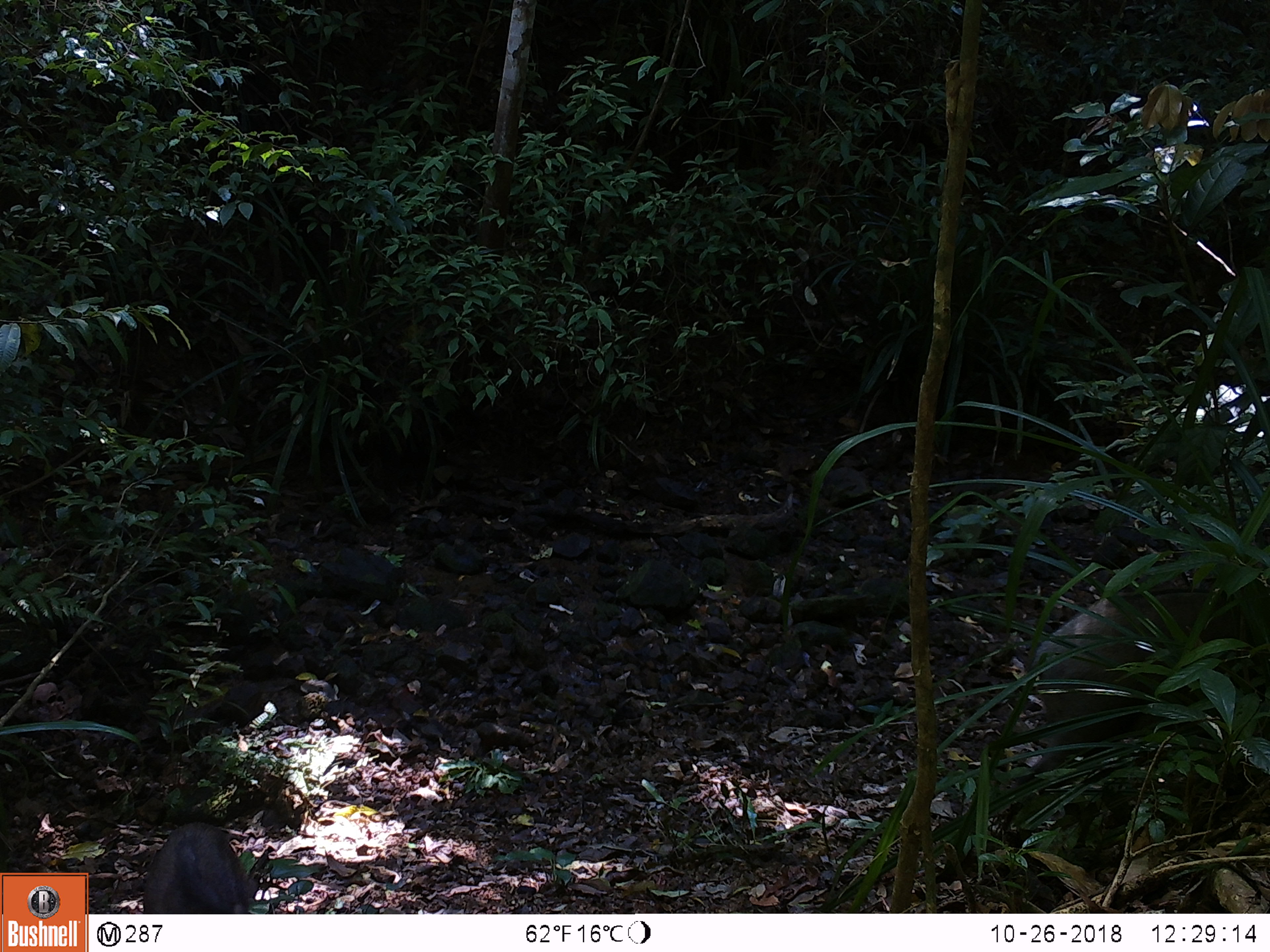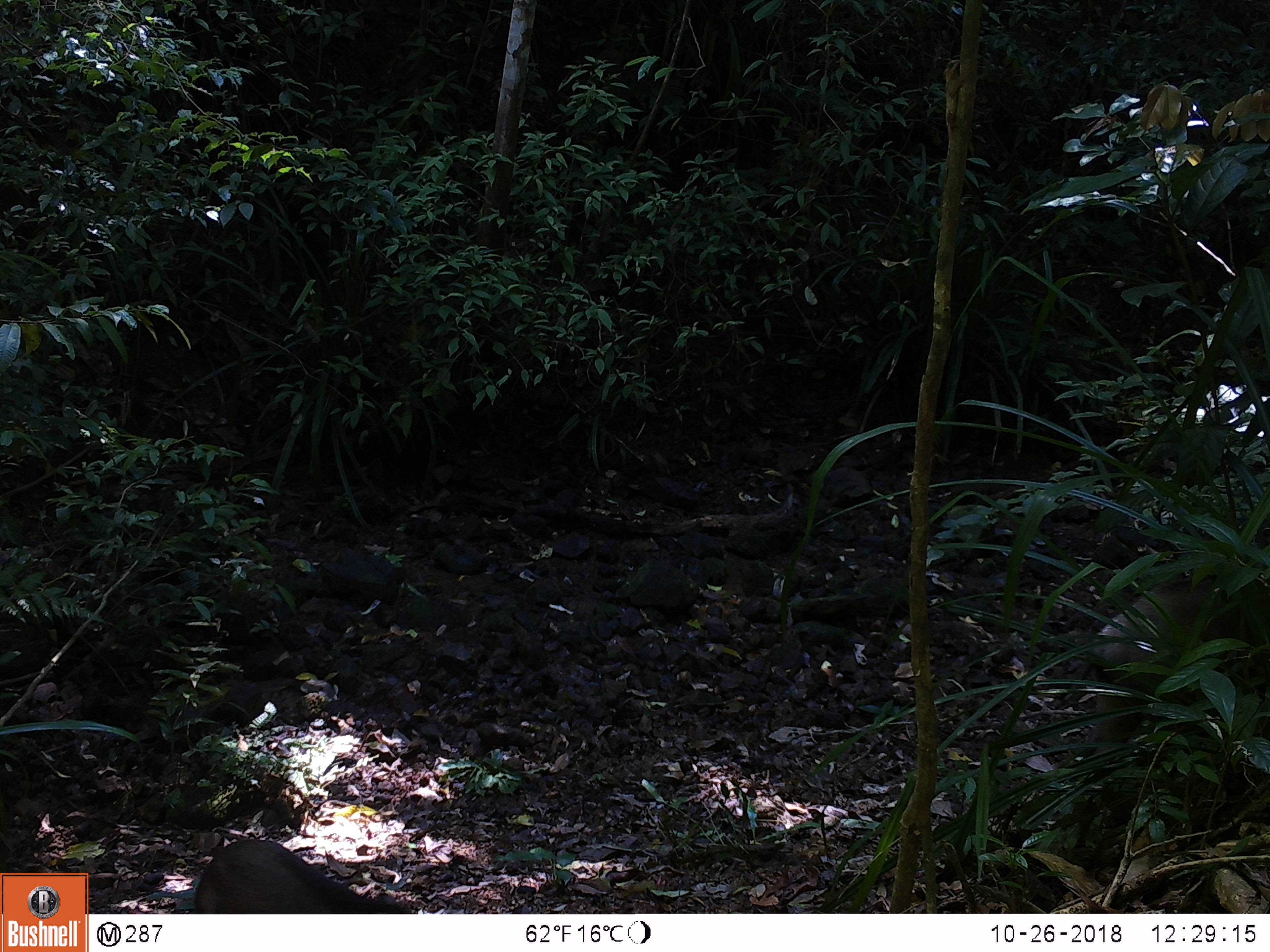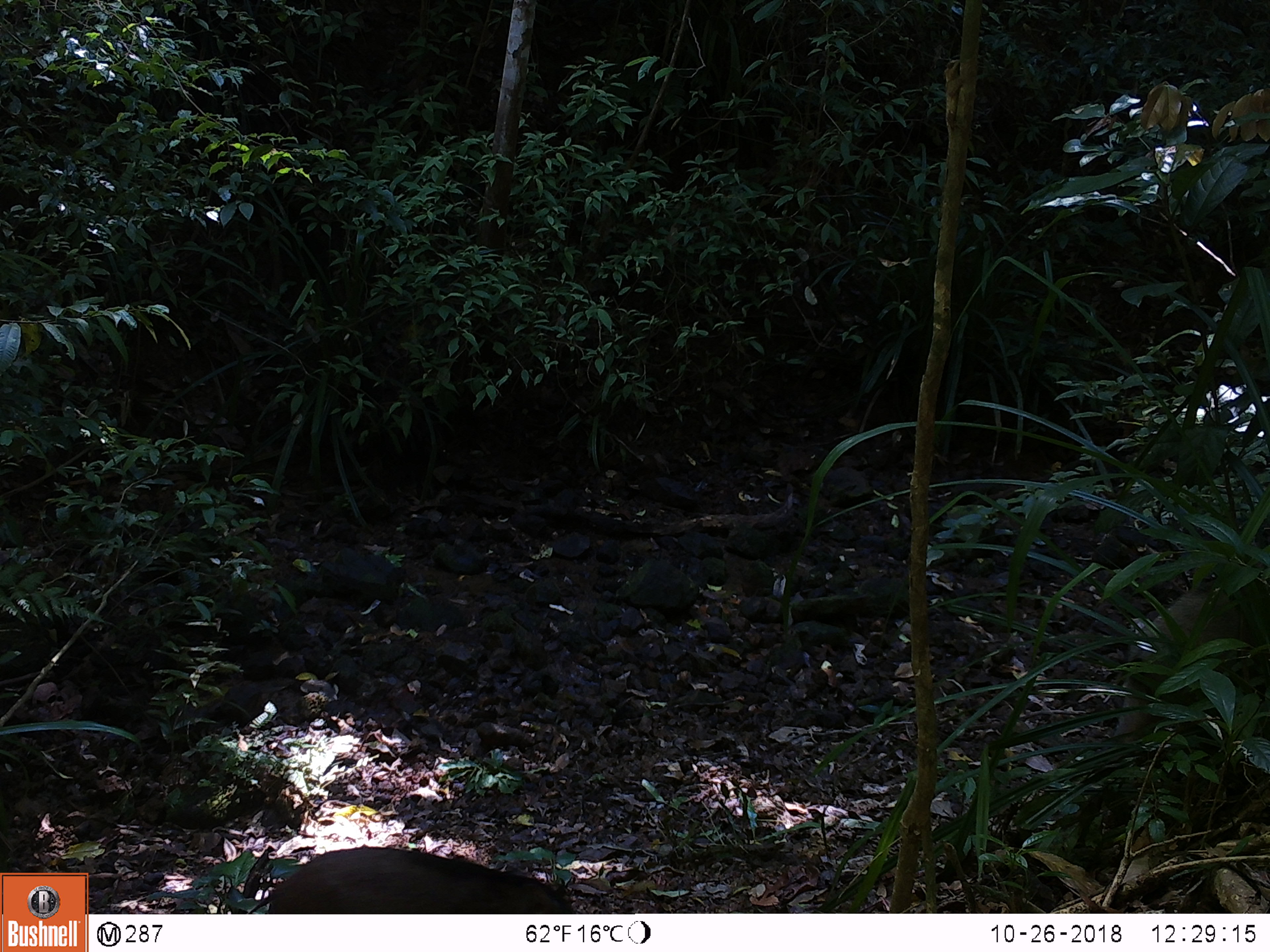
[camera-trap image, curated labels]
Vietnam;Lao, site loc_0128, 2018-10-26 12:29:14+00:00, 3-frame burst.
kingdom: Animalia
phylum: Chordata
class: Mammalia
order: Artiodactyla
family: Suidae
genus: Sus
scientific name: Sus scrofa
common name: eurasian wild pig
Eurasian wild pig (Sus scrofa). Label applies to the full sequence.